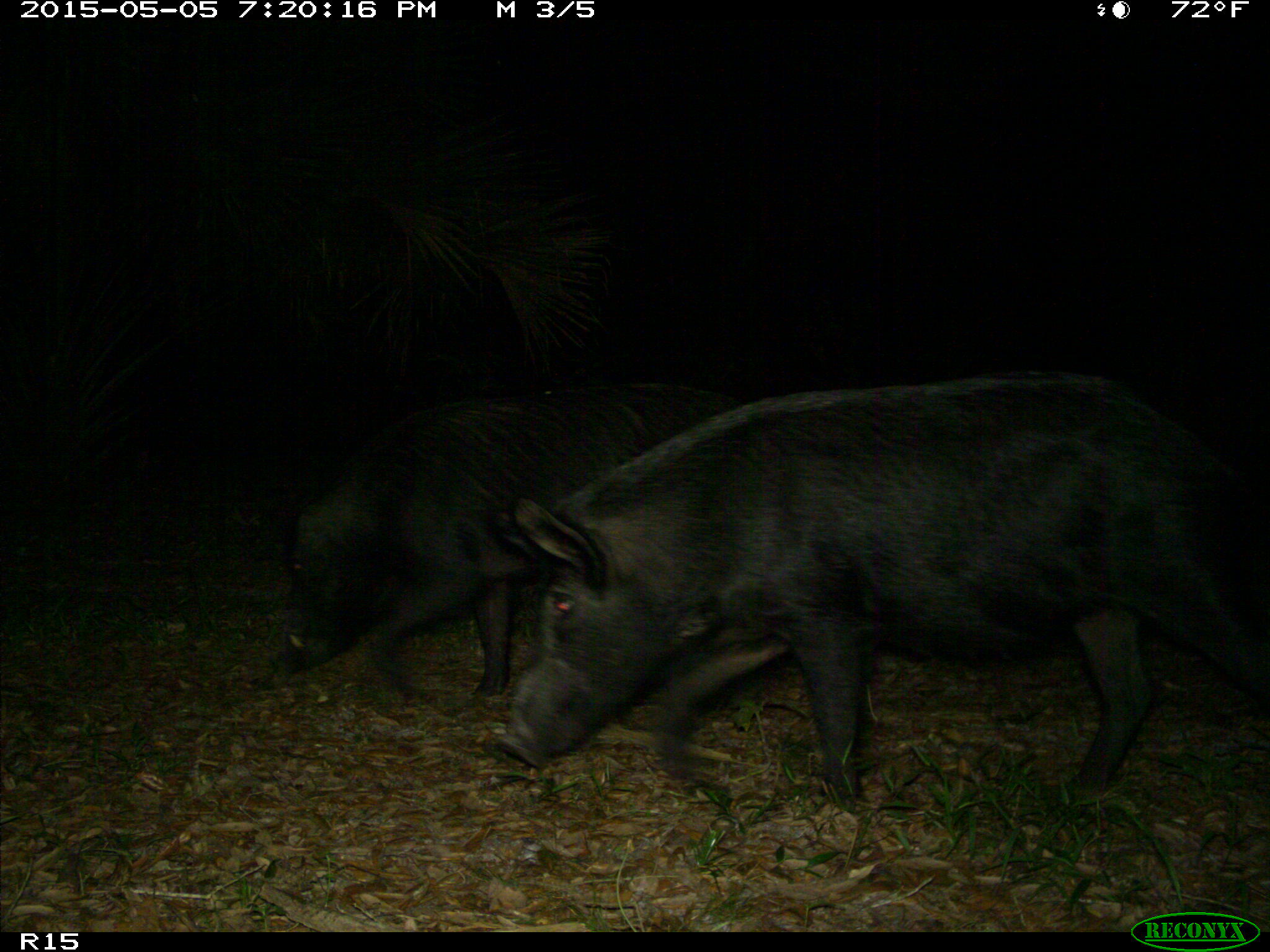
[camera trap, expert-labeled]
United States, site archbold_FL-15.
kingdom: Animalia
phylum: Chordata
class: Mammalia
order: Artiodactyla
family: Suidae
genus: Sus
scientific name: Sus scrofa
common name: wild boar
Sus scrofa (wild boar).